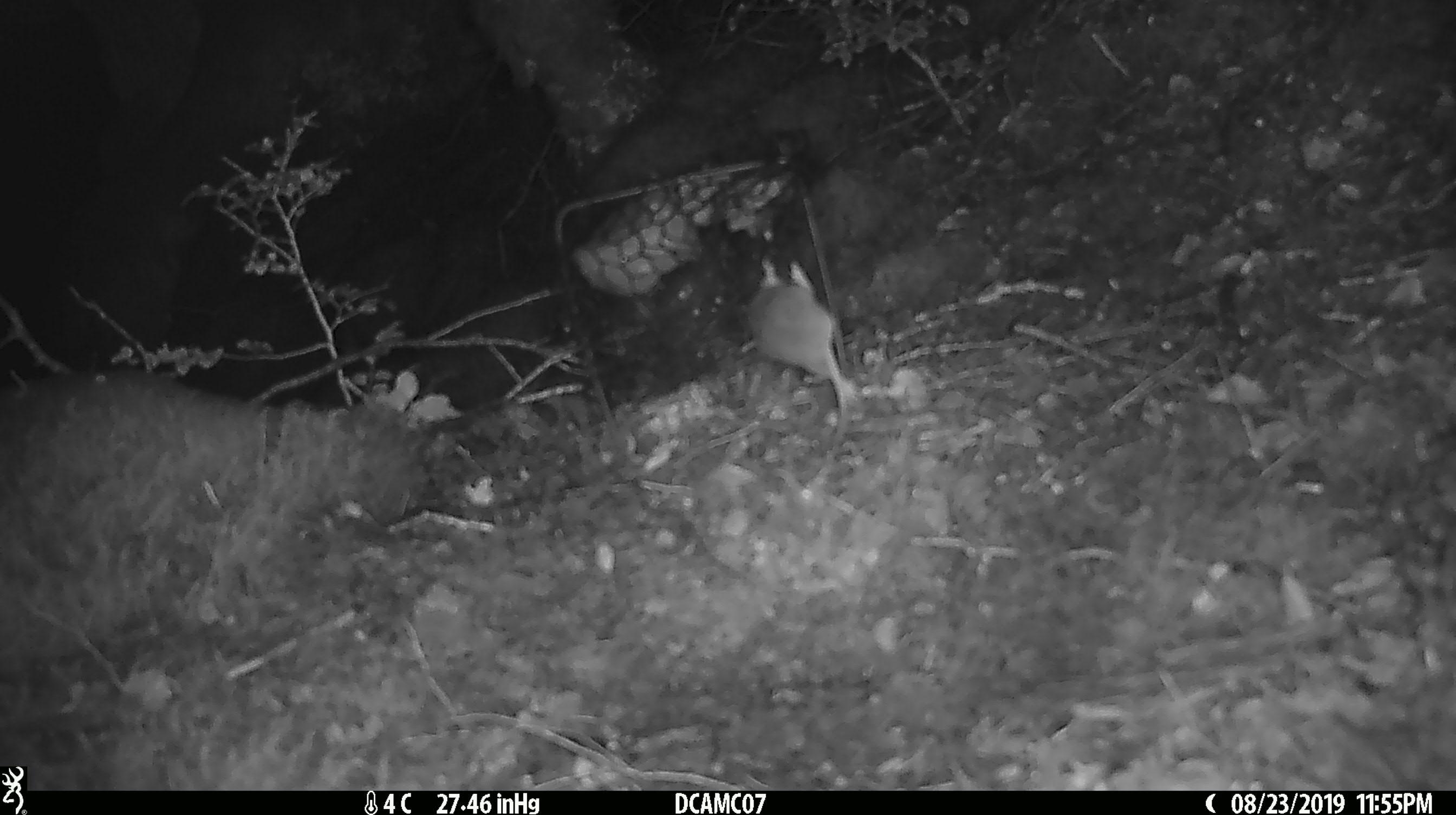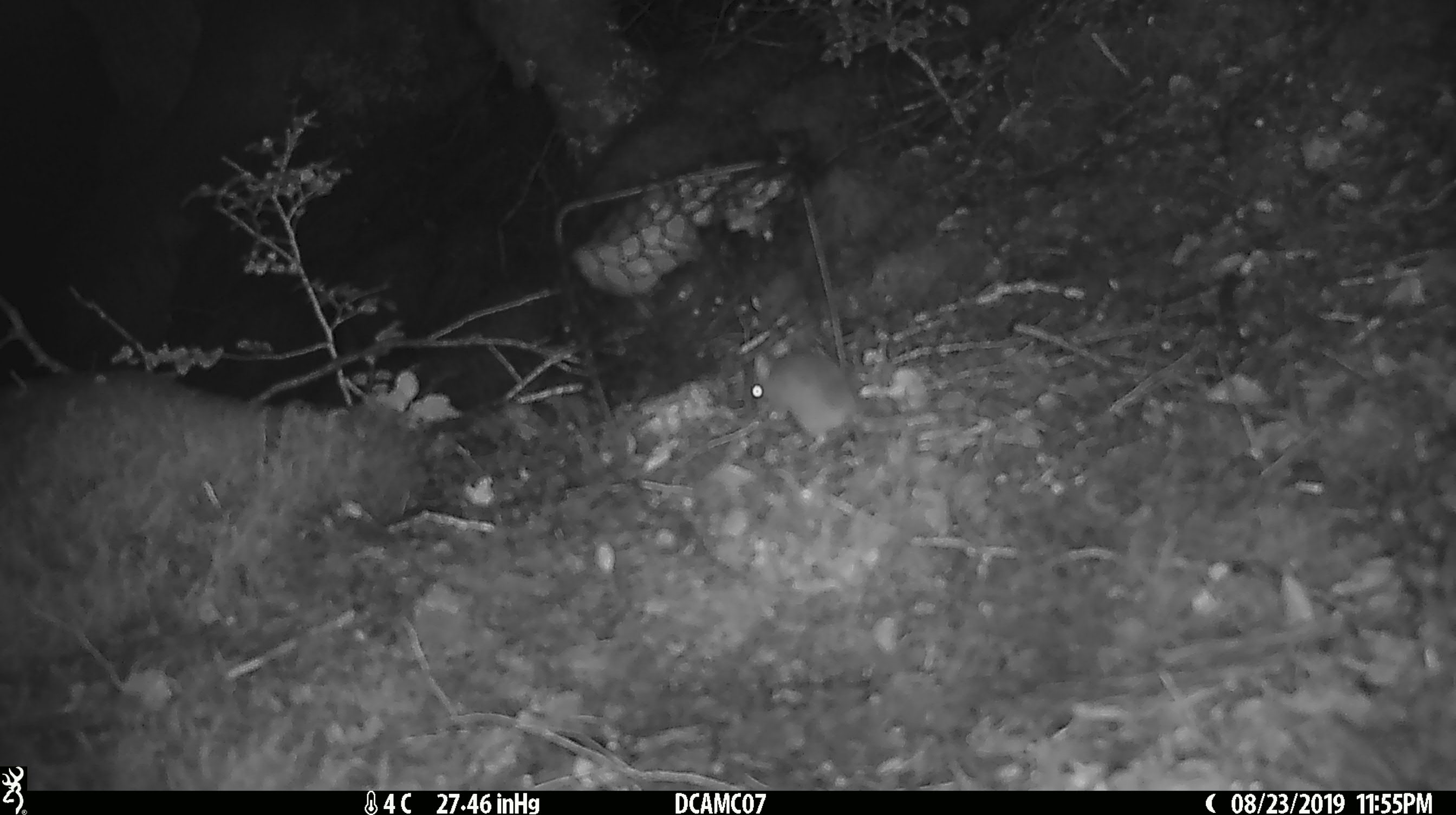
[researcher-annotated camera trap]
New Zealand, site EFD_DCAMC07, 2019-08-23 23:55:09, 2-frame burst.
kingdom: Animalia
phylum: Chordata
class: Mammalia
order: Rodentia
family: Muridae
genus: Mus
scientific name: Mus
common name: mouse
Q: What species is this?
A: Mouse (Mus).